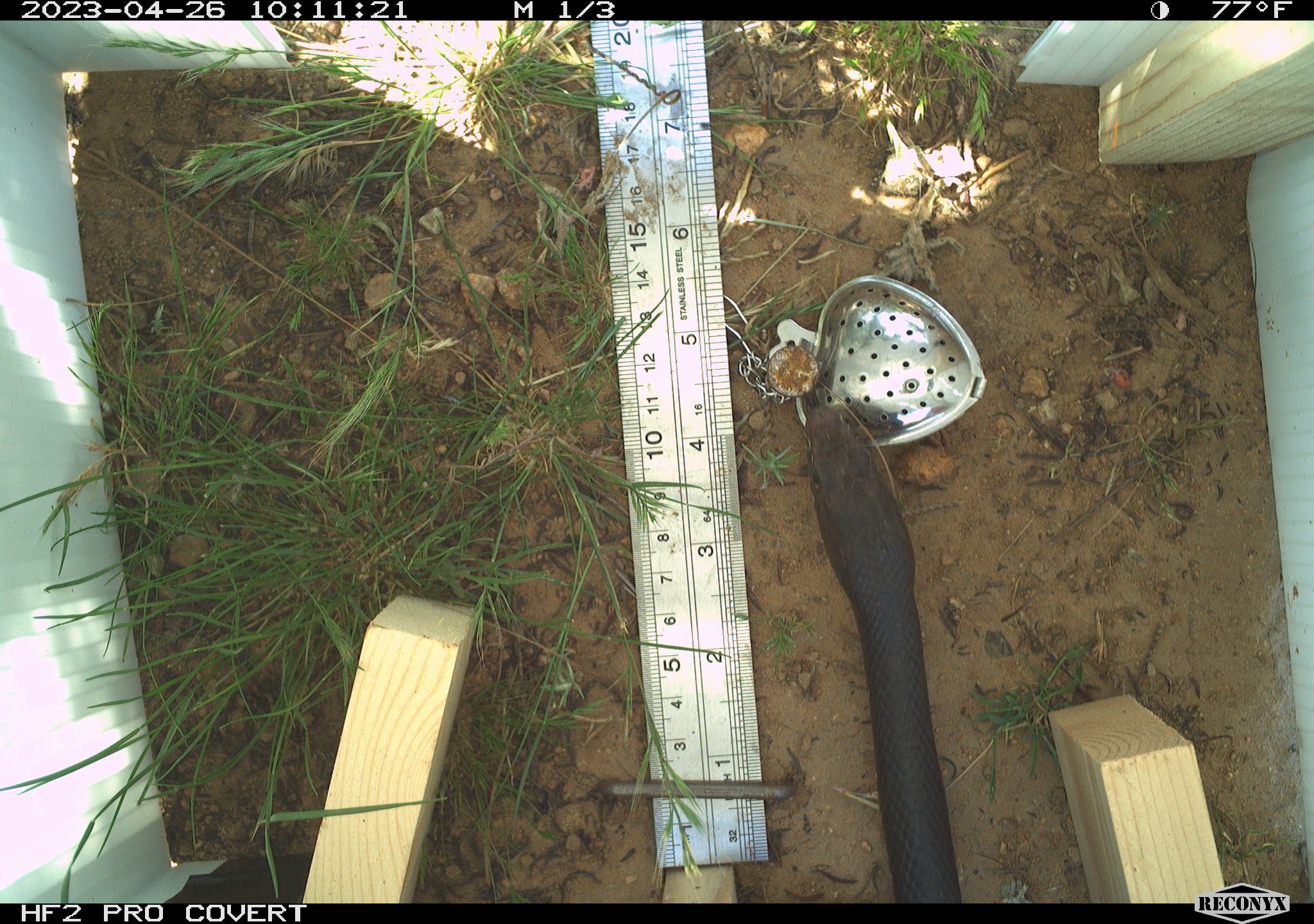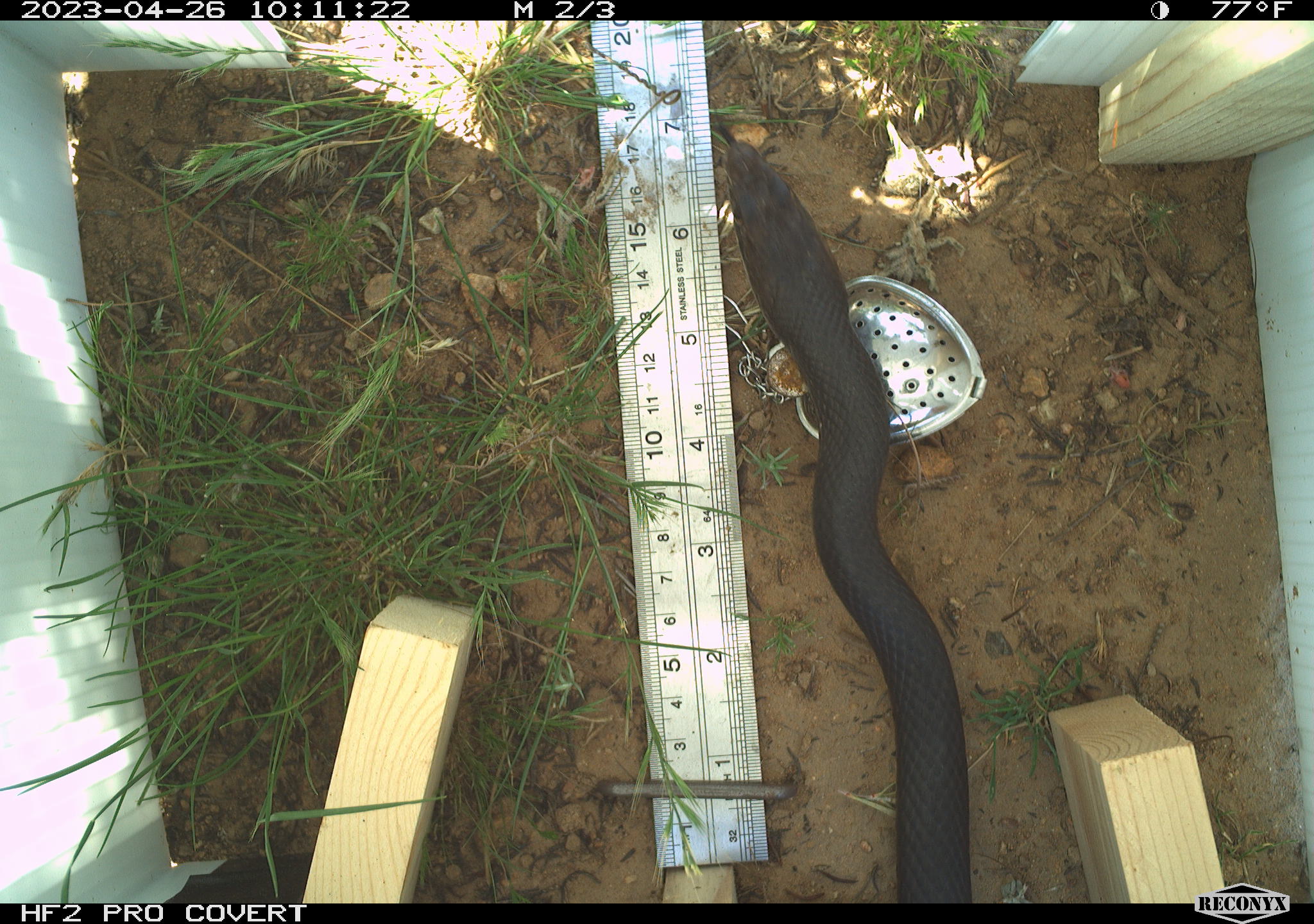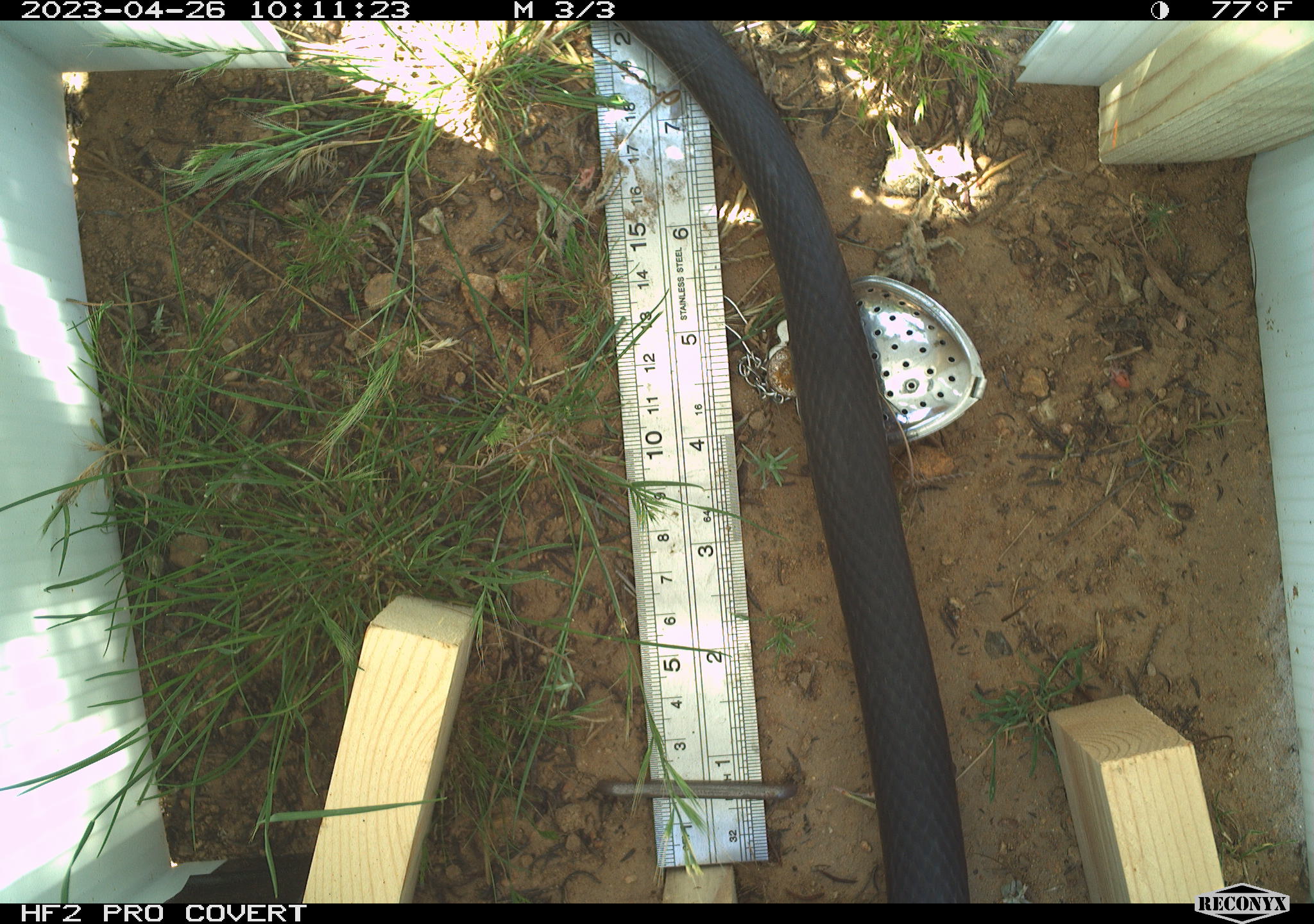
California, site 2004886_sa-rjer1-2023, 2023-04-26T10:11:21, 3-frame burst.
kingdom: Animalia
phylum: Chordata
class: Reptilia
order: Squamata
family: Colubridae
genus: Masticophis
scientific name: Masticophis fuliginosus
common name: baja california coachwhip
Baja california coachwhip (Masticophis fuliginosus).